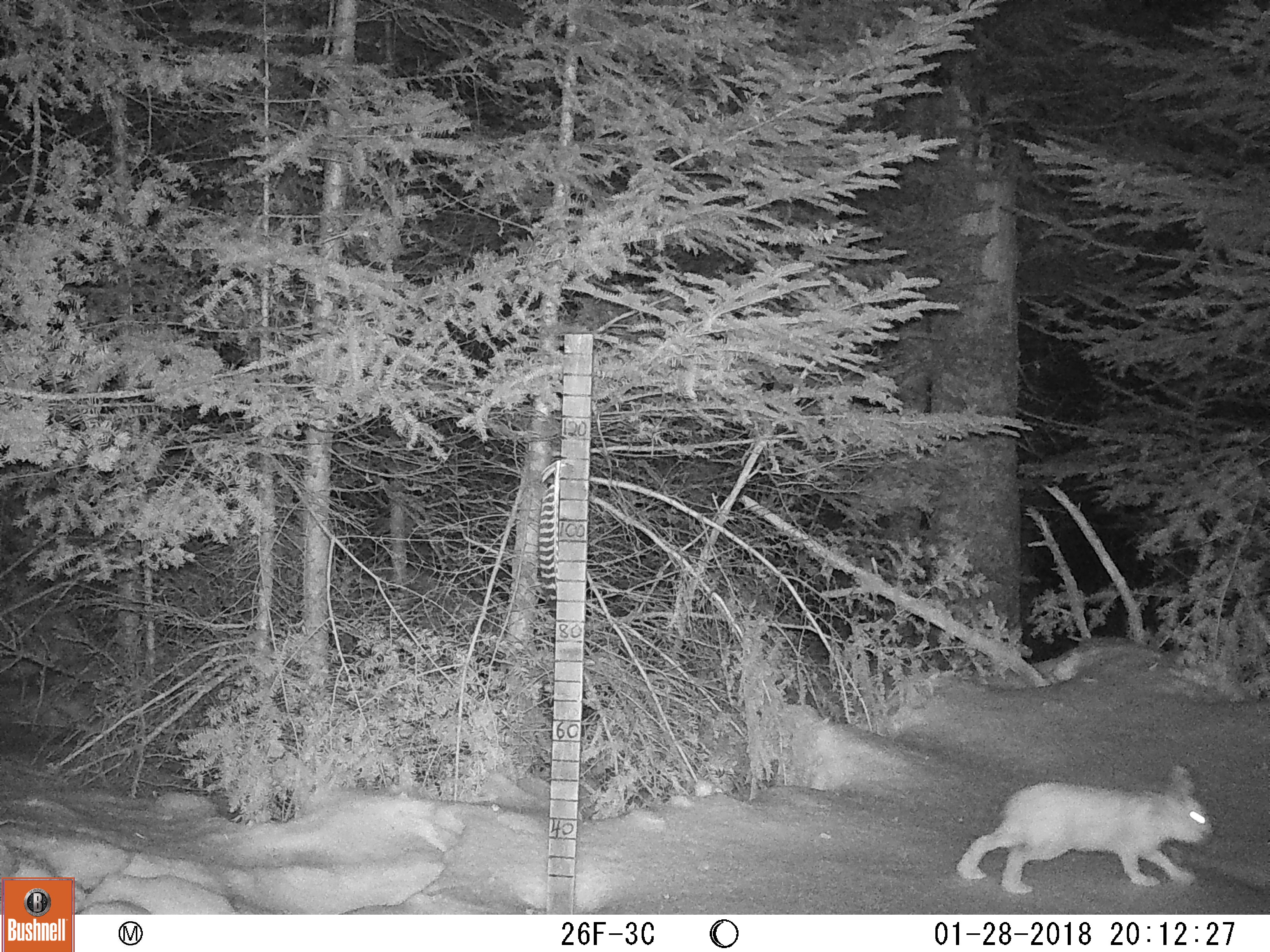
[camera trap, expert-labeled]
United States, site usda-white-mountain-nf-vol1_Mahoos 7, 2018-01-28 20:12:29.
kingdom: Animalia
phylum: Chordata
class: Mammalia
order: Lagomorpha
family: Leporidae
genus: Lepus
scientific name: Lepus americanus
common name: snowshoe hare